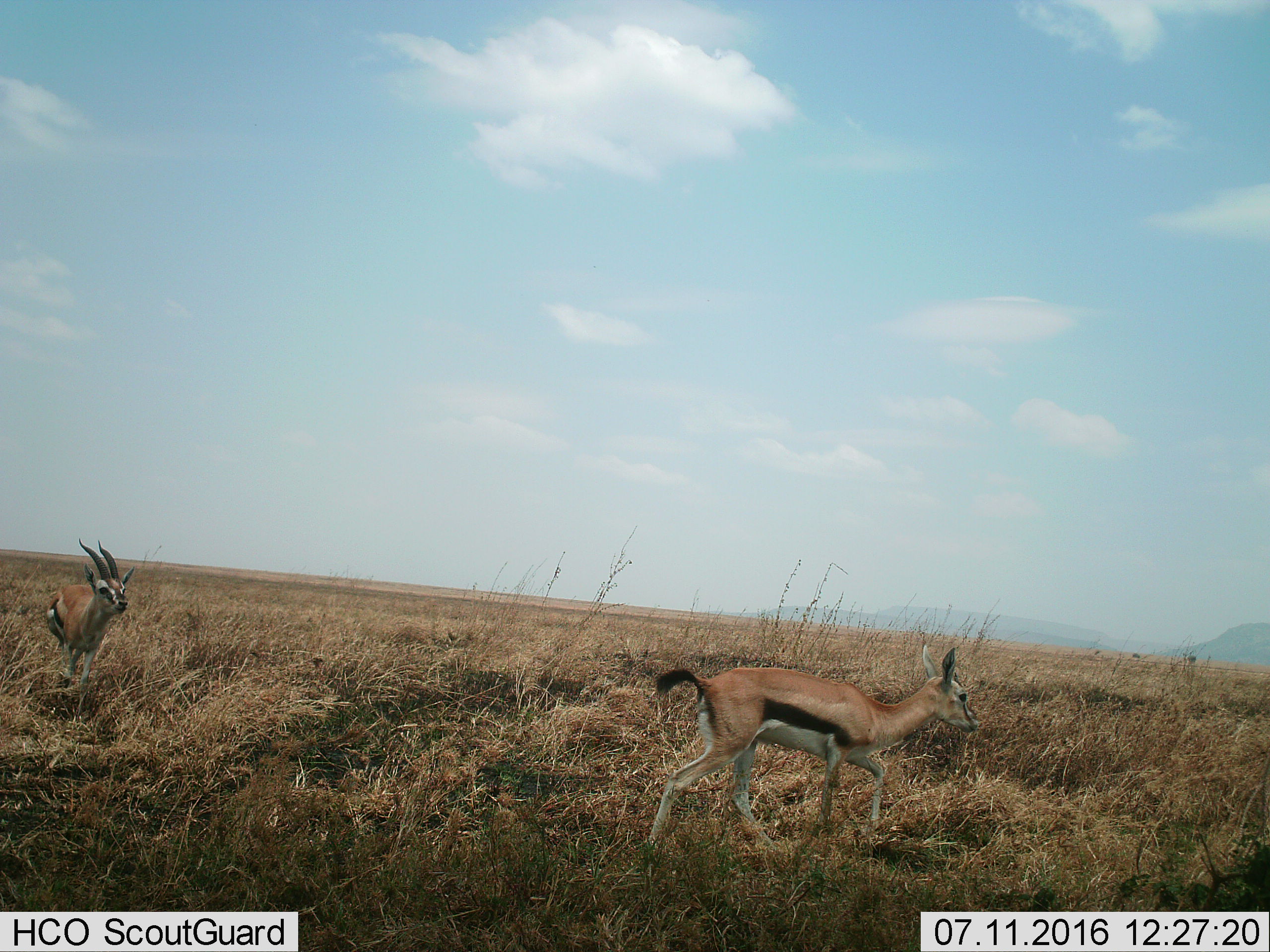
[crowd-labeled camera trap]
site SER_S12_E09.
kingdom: Animalia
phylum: Chordata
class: Mammalia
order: Artiodactyla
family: Bovidae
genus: Eudorcas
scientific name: Eudorcas thomsonii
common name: thomson's gazelle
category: gazellethomsons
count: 2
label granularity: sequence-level